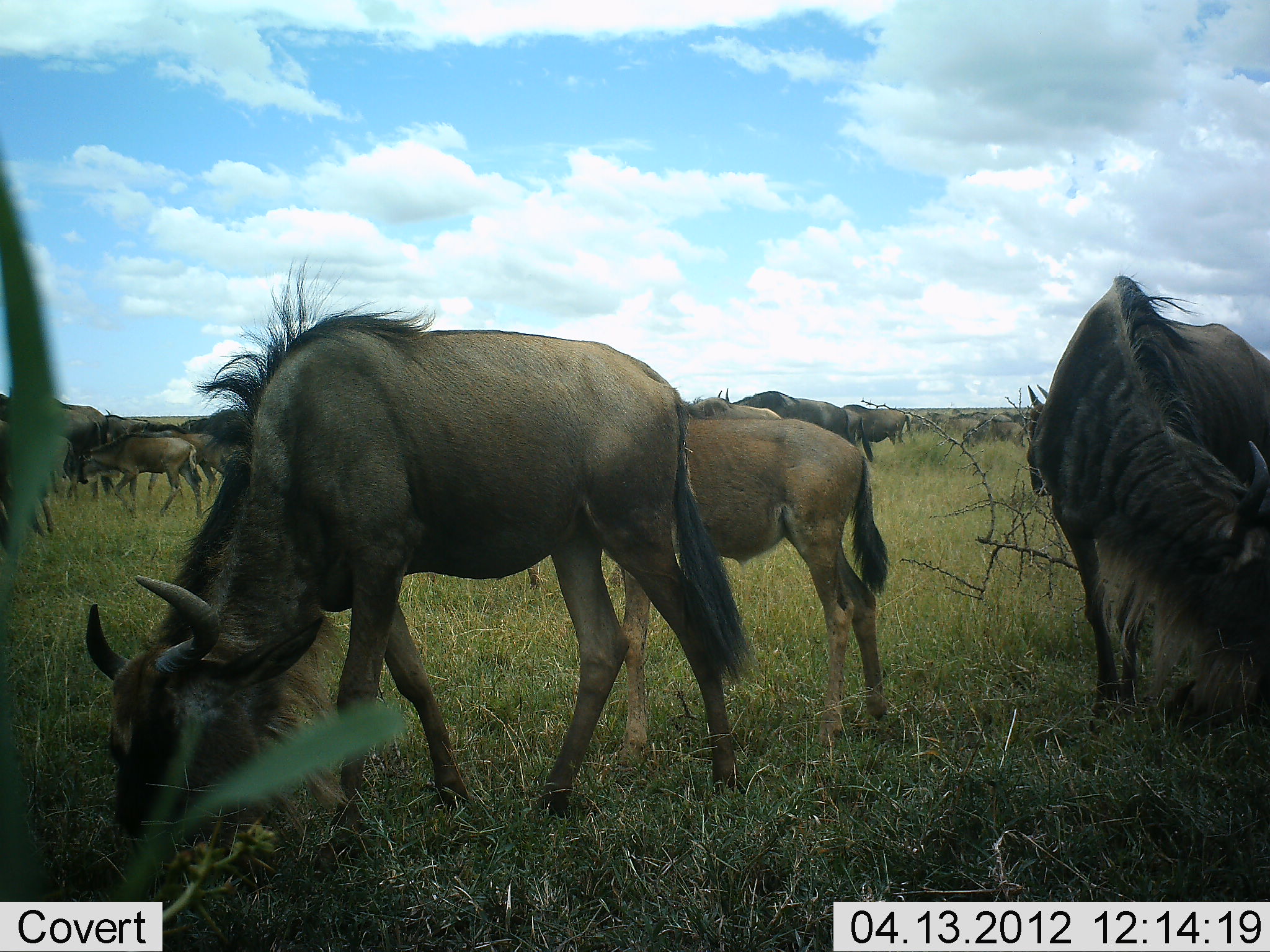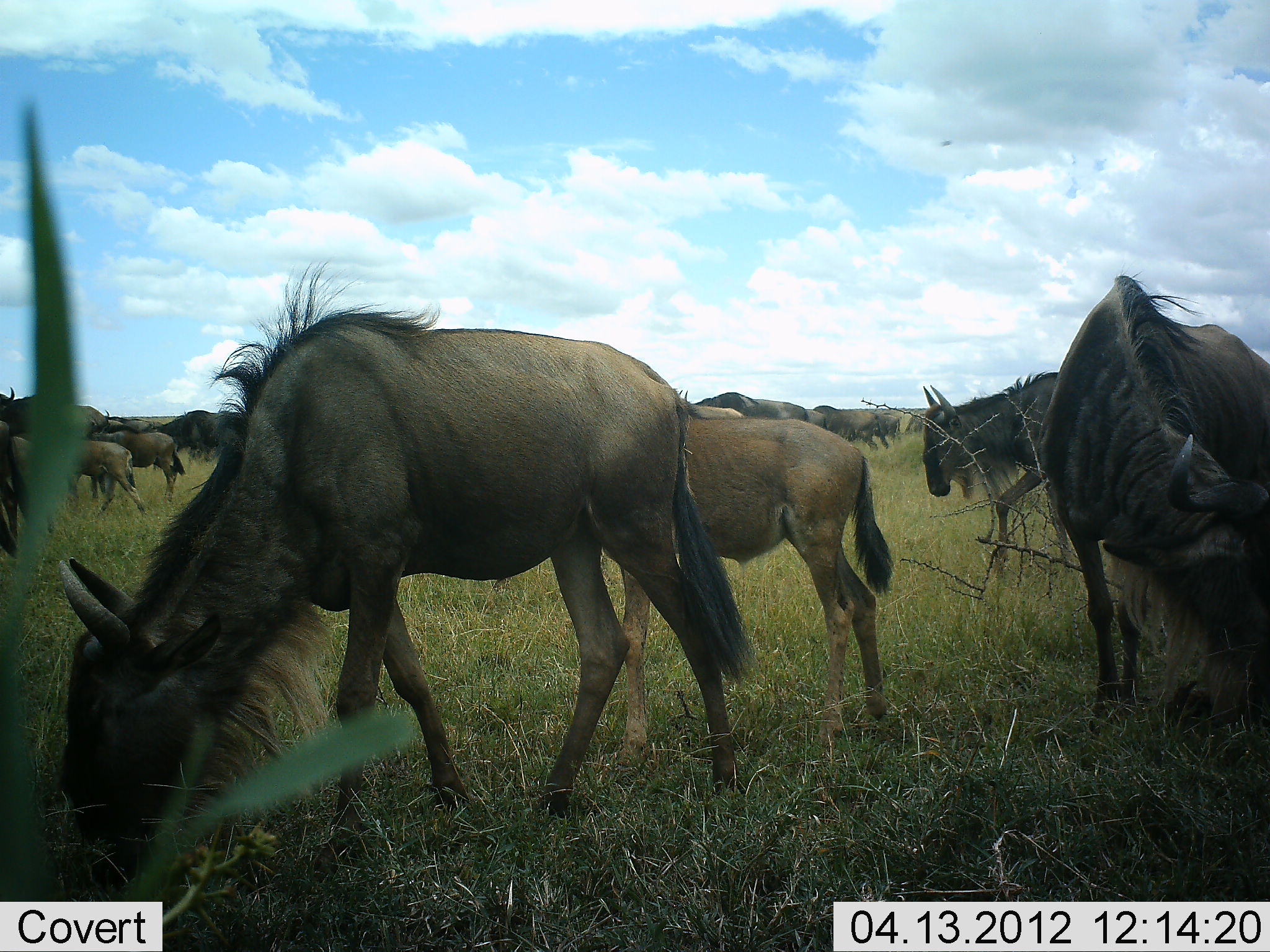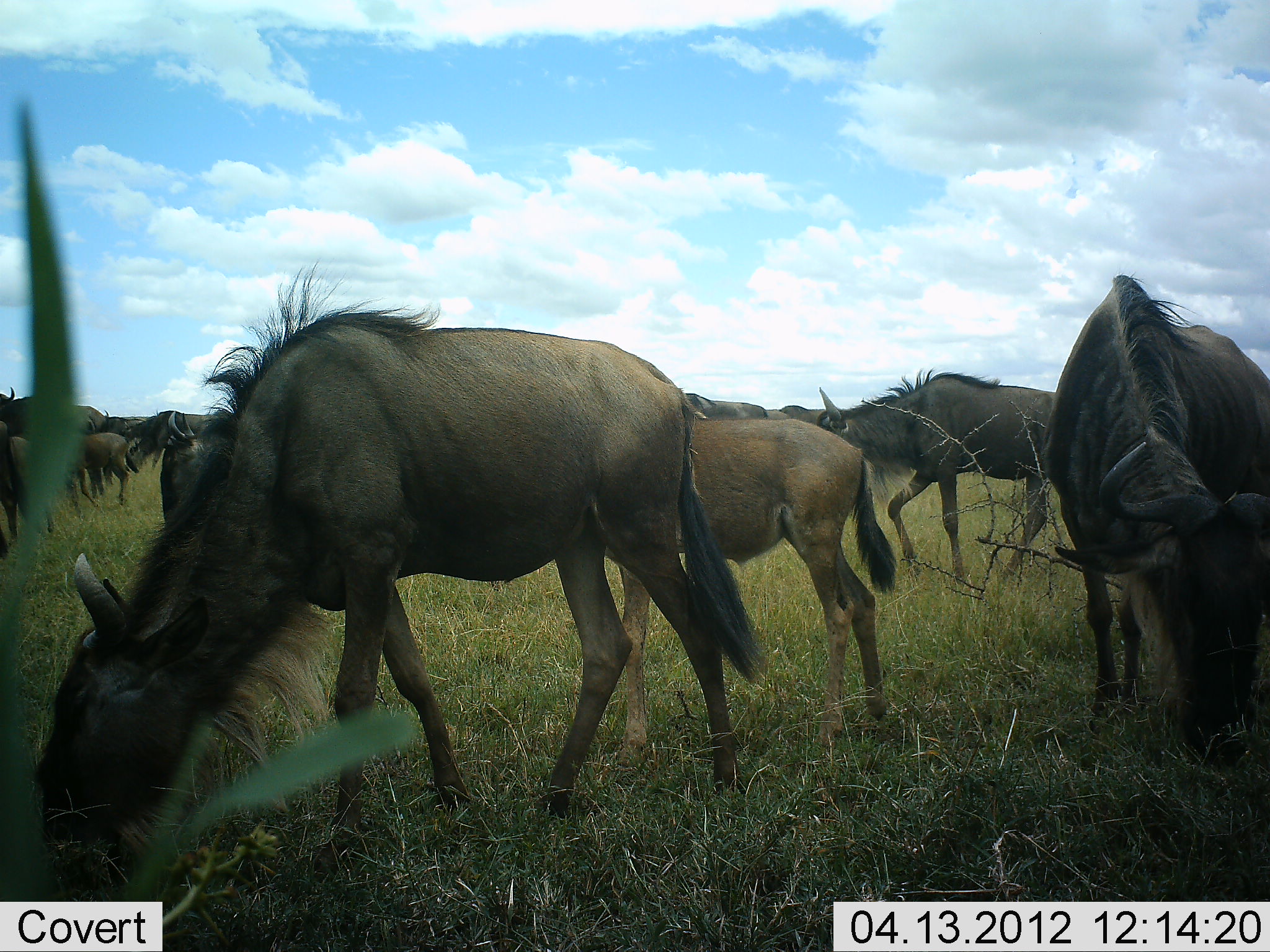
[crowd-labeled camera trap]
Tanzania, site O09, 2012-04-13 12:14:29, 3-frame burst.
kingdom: Animalia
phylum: Chordata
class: Mammalia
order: Artiodactyla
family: Bovidae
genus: Connochaetes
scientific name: Connochaetes taurinus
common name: blue wildebeest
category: wildebeest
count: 11-50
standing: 50%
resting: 5%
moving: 59%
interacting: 0%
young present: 82%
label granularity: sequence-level